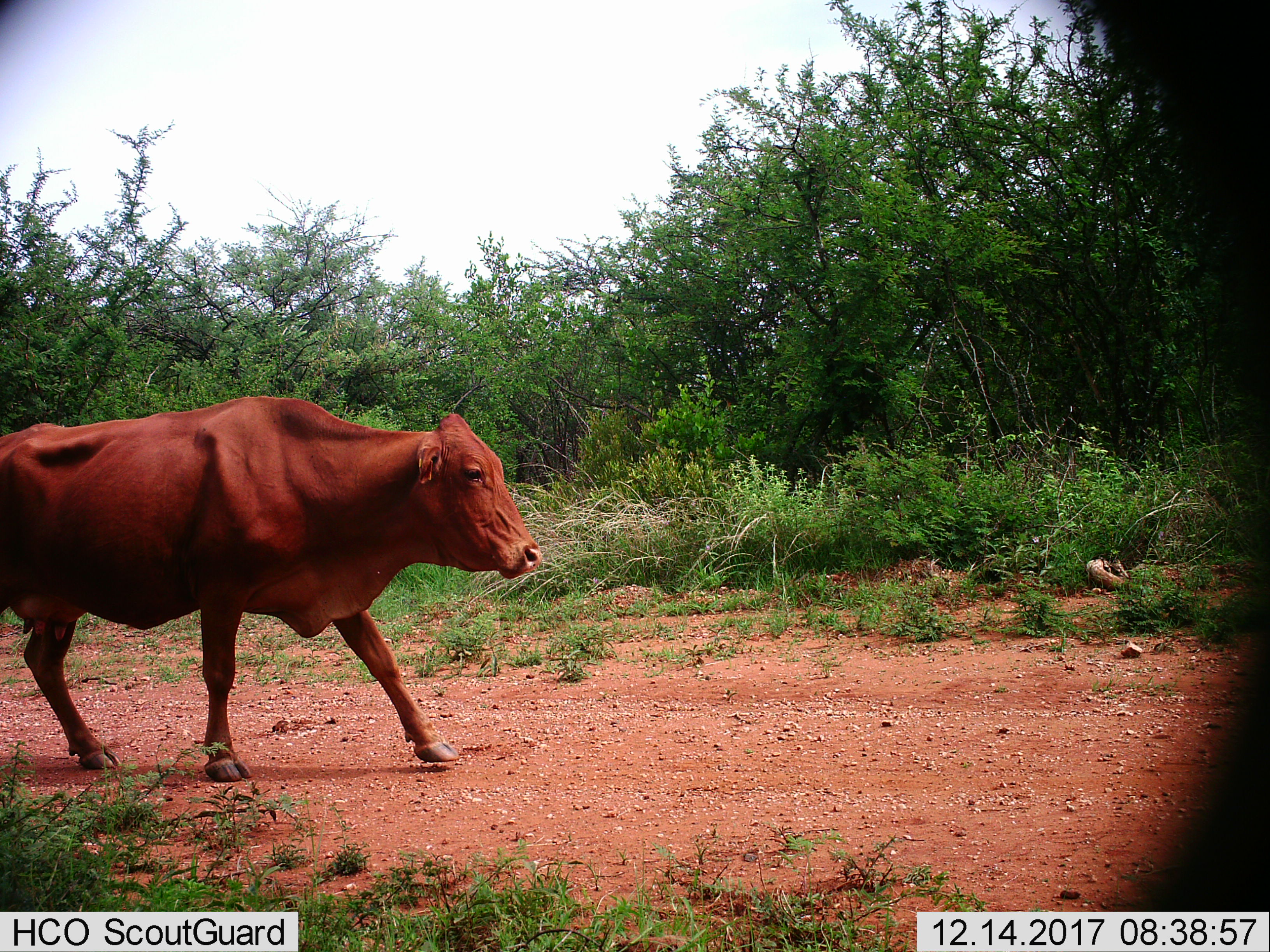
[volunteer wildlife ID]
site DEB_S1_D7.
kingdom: Animalia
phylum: Chordata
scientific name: Vertebrata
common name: domestic animal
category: domesticanimal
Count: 1.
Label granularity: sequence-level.